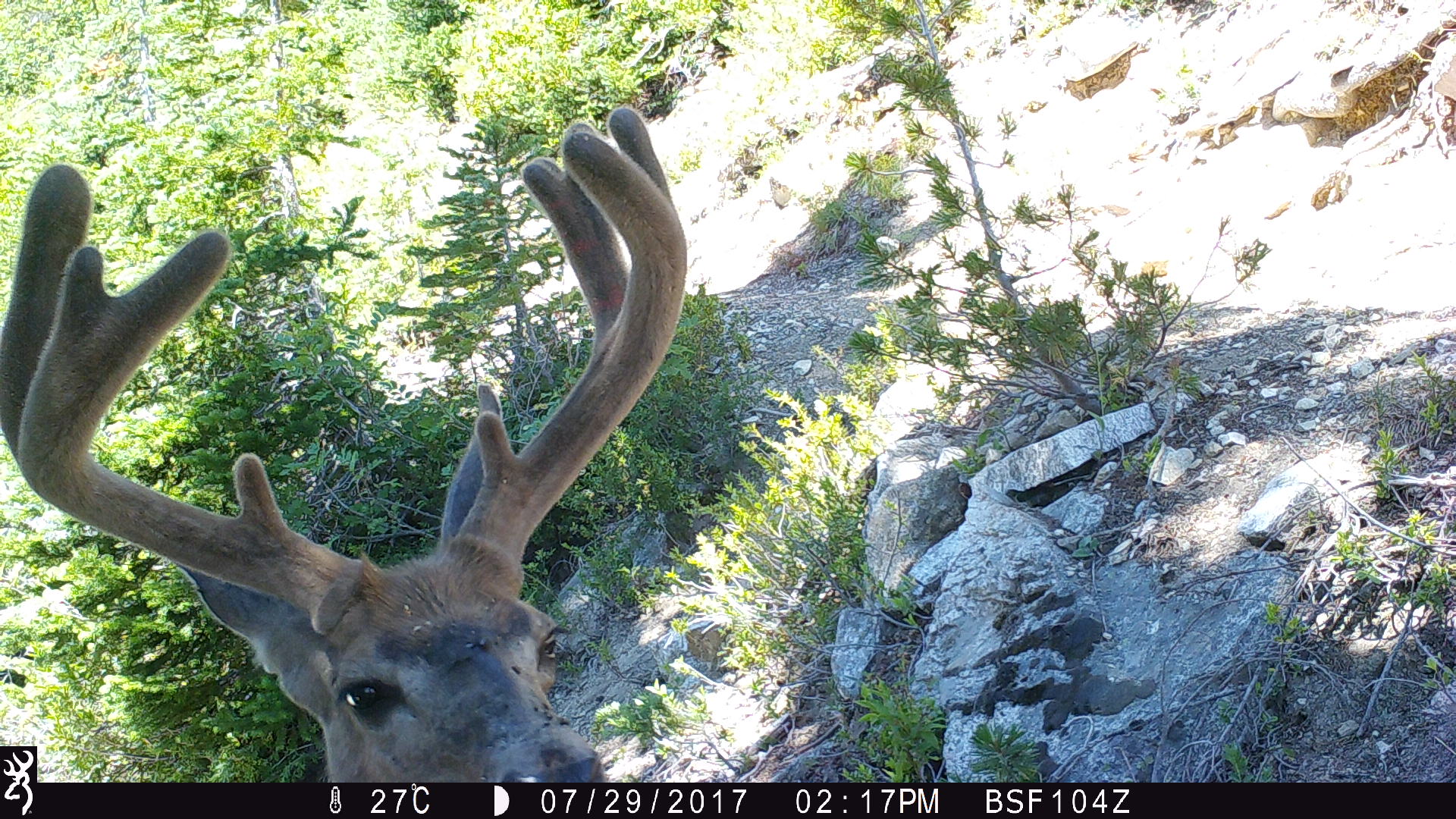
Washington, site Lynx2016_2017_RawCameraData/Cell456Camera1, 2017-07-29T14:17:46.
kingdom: Animalia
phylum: Chordata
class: Mammalia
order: Artiodactyla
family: Cervidae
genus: Odocoileus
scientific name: Odocoileus hemionus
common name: mule deer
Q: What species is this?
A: Odocoileus hemionus (mule deer).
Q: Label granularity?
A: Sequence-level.